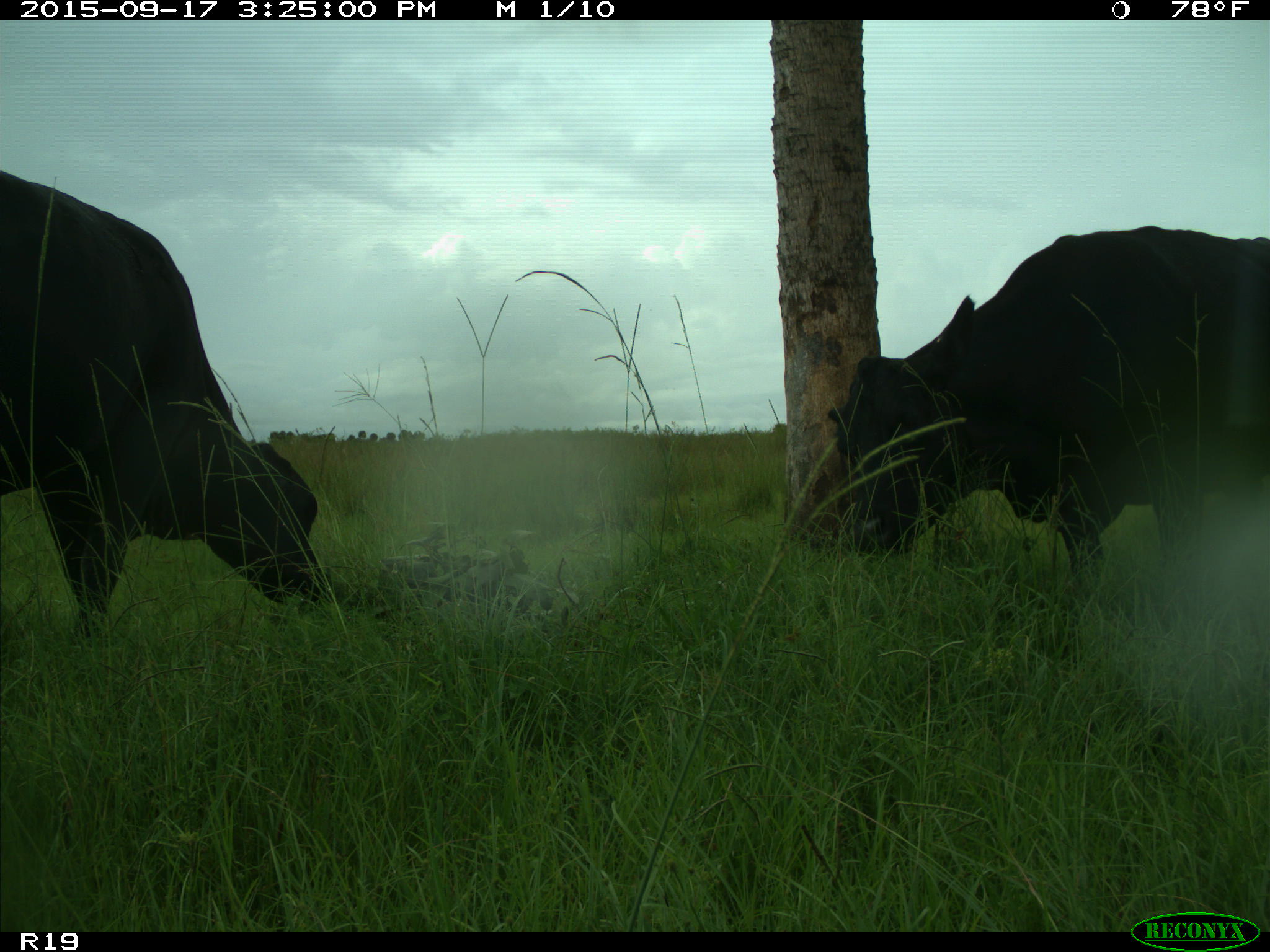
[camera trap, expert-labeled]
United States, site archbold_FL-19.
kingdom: Animalia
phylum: Chordata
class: Mammalia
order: Artiodactyla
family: Bovidae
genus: Bos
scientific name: Bos taurus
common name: domestic cow